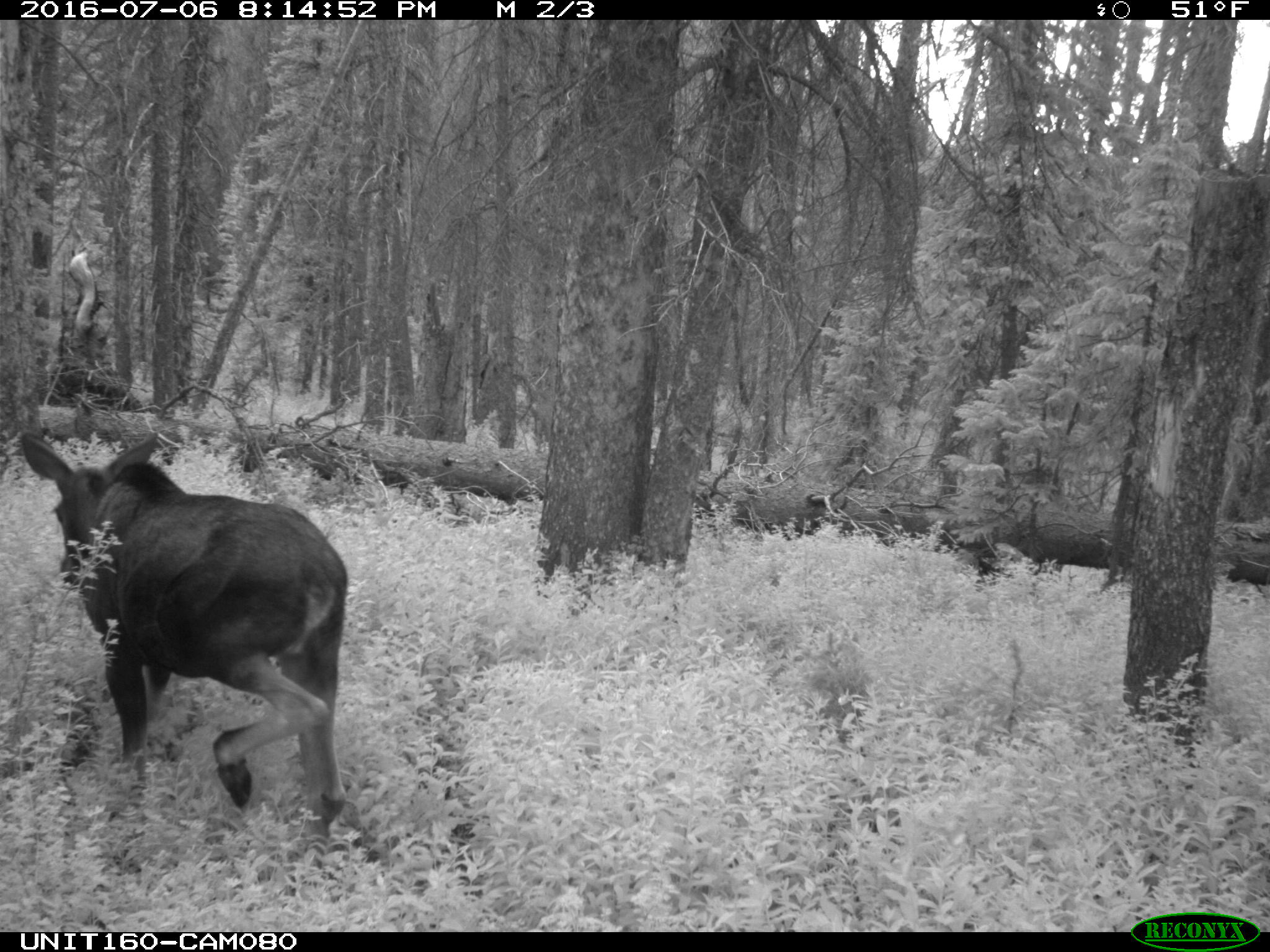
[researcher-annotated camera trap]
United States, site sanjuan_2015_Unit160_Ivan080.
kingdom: Animalia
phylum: Chordata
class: Mammalia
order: Artiodactyla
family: Cervidae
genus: Alces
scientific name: Alces alces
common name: moose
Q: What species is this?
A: Alces alces (moose).